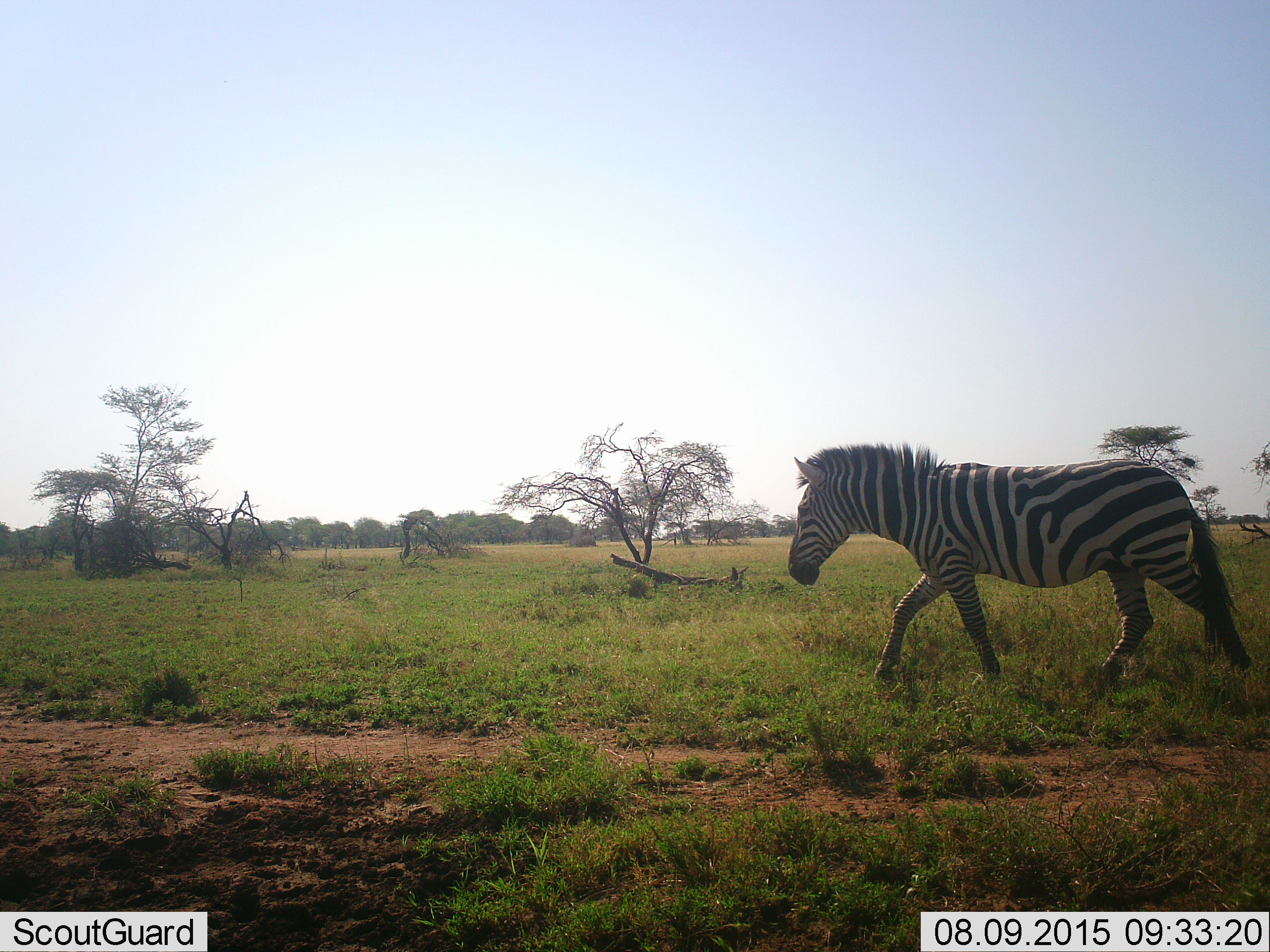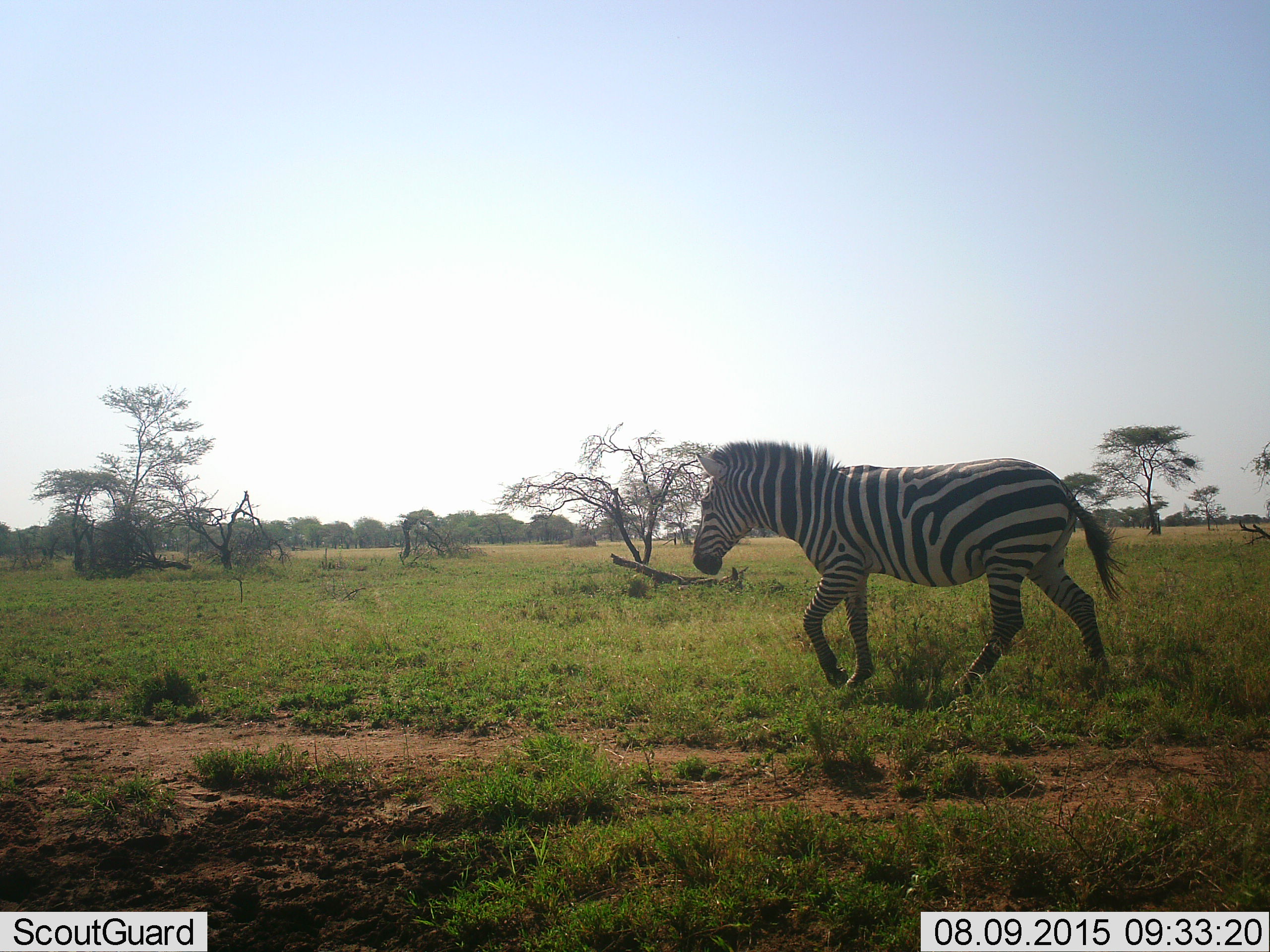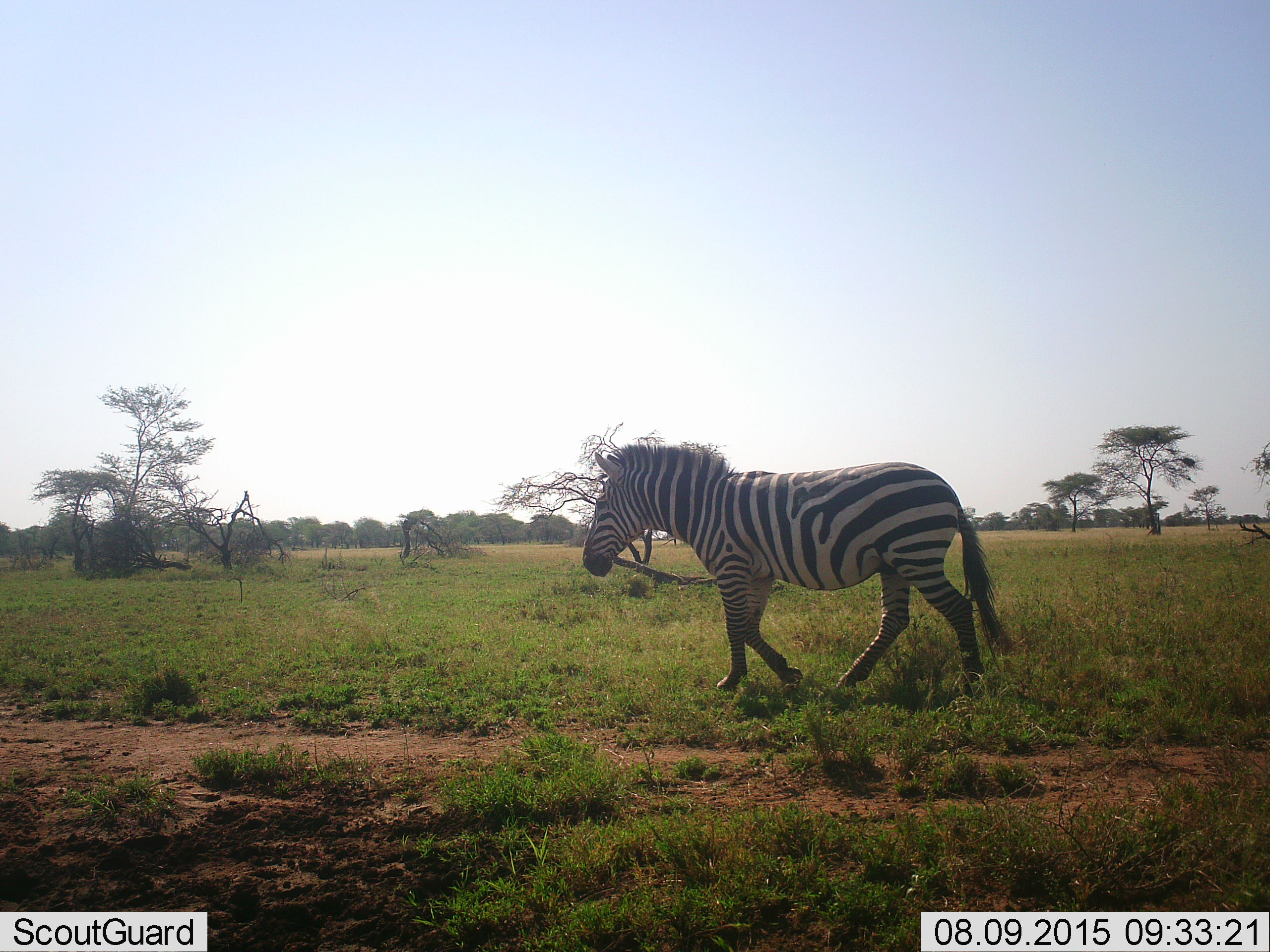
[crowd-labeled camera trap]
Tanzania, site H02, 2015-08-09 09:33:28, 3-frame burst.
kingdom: Animalia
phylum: Chordata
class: Mammalia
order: Perissodactyla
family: Equidae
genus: Equus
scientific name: Equus quagga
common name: plains zebra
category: zebra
Zebra (plains zebra) (Equus quagga), count 1. Behavior (volunteer vote fractions): standing 20%, resting 0%, moving 90%, interacting 0%. Young present (vote fraction): 0%. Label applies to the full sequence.